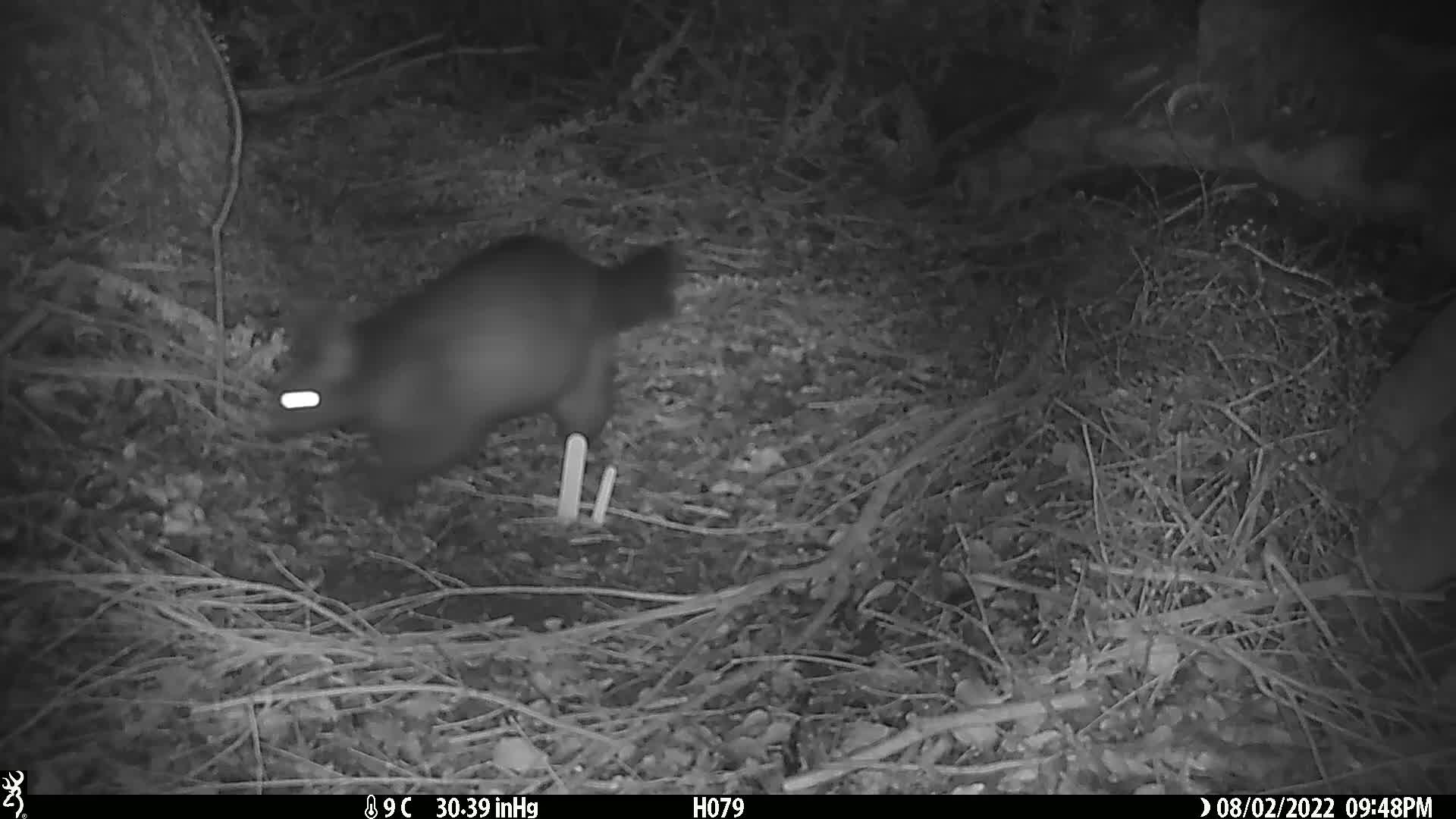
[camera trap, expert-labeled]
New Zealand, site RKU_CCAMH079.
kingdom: Animalia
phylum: Chordata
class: Mammalia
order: Diprotodontia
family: Phalangeridae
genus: Trichosurus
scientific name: Trichosurus vulpecula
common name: common brushtail possum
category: possum